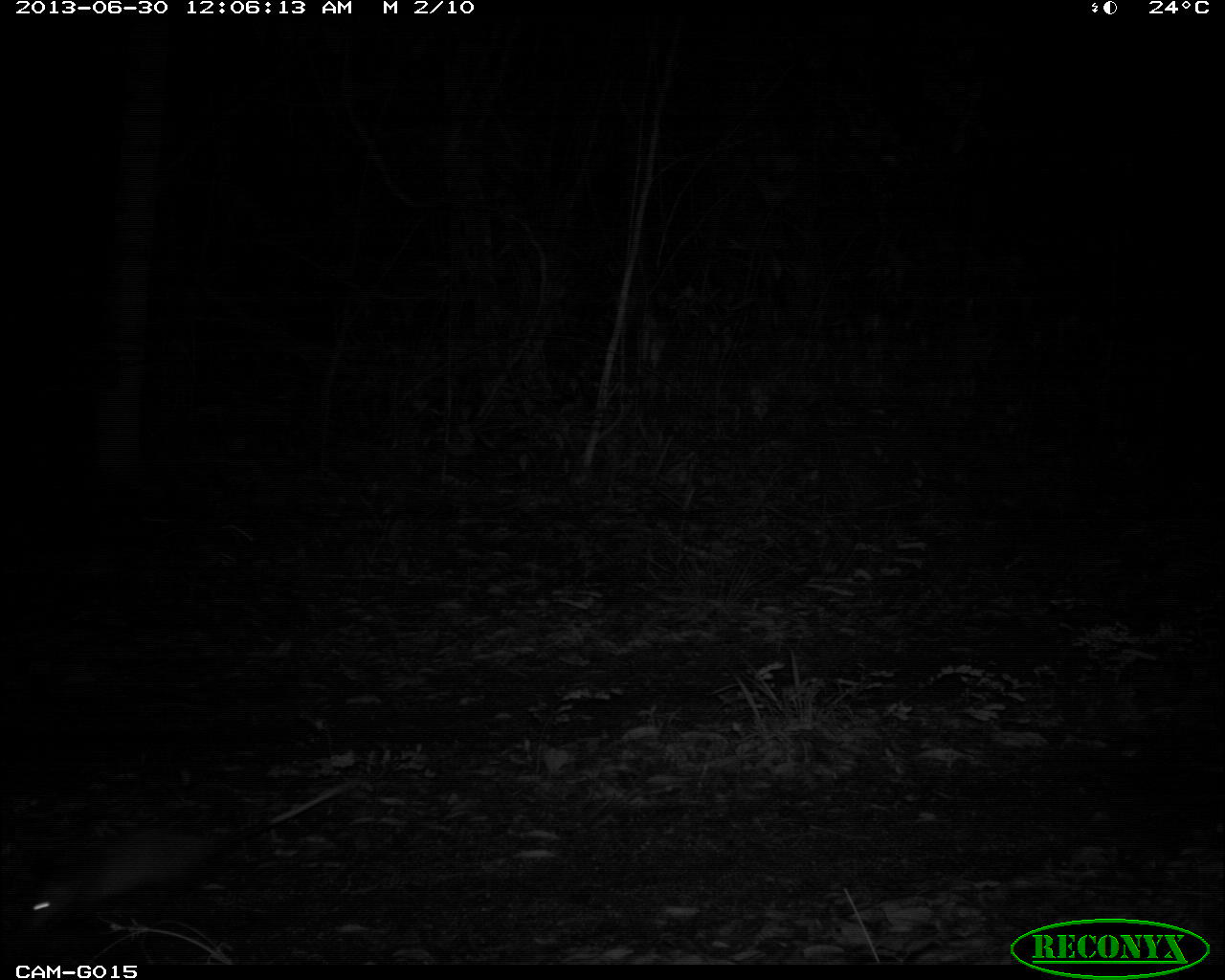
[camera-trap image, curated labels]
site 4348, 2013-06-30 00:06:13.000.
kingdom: Animalia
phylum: Chordata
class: Mammalia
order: Didelphimorphia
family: Didelphidae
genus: Didelphis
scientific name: Didelphis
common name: american opossums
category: didelphis sp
Didelphis sp (american opossums) (Didelphis), count 1.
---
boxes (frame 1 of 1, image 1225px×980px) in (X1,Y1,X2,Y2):
didelphis sp: (17,773,367,935)